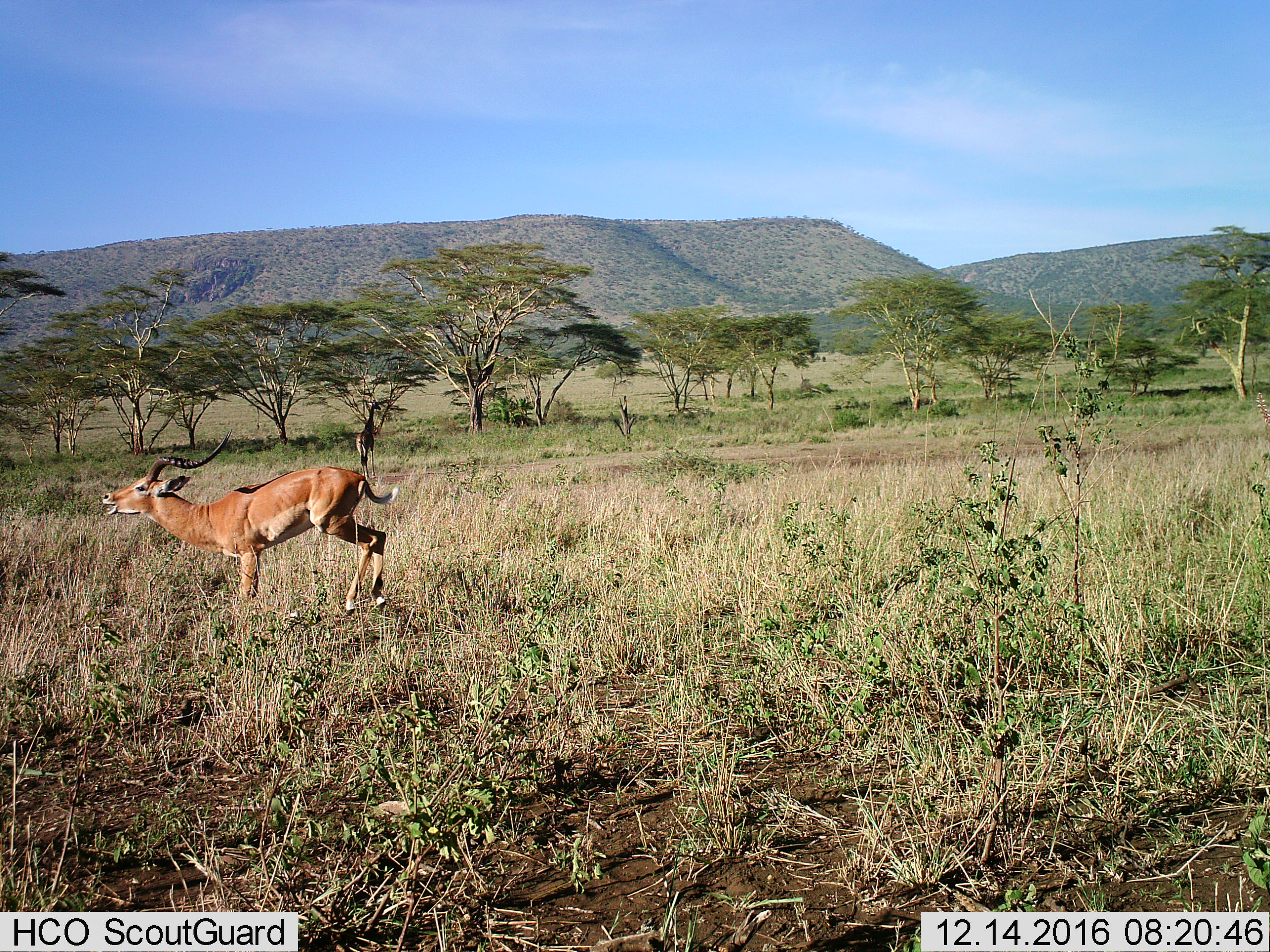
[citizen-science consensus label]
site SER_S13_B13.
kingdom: Animalia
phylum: Chordata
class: Mammalia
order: Artiodactyla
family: Bovidae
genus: Aepyceros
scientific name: Aepyceros melampus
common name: impala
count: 1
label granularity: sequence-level